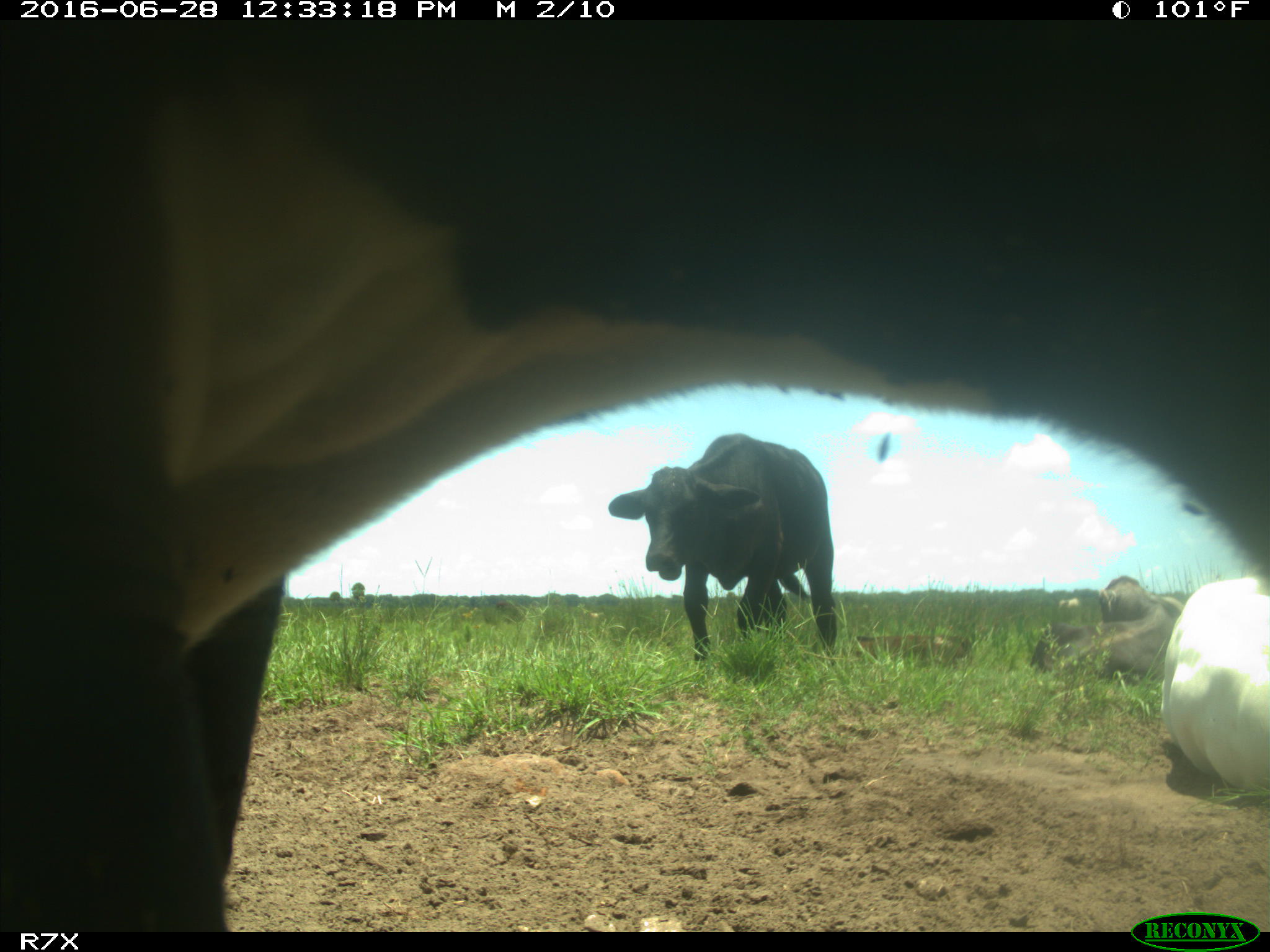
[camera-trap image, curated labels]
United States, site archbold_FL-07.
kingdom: Animalia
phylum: Chordata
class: Mammalia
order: Artiodactyla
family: Bovidae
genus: Bos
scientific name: Bos taurus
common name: domestic cow